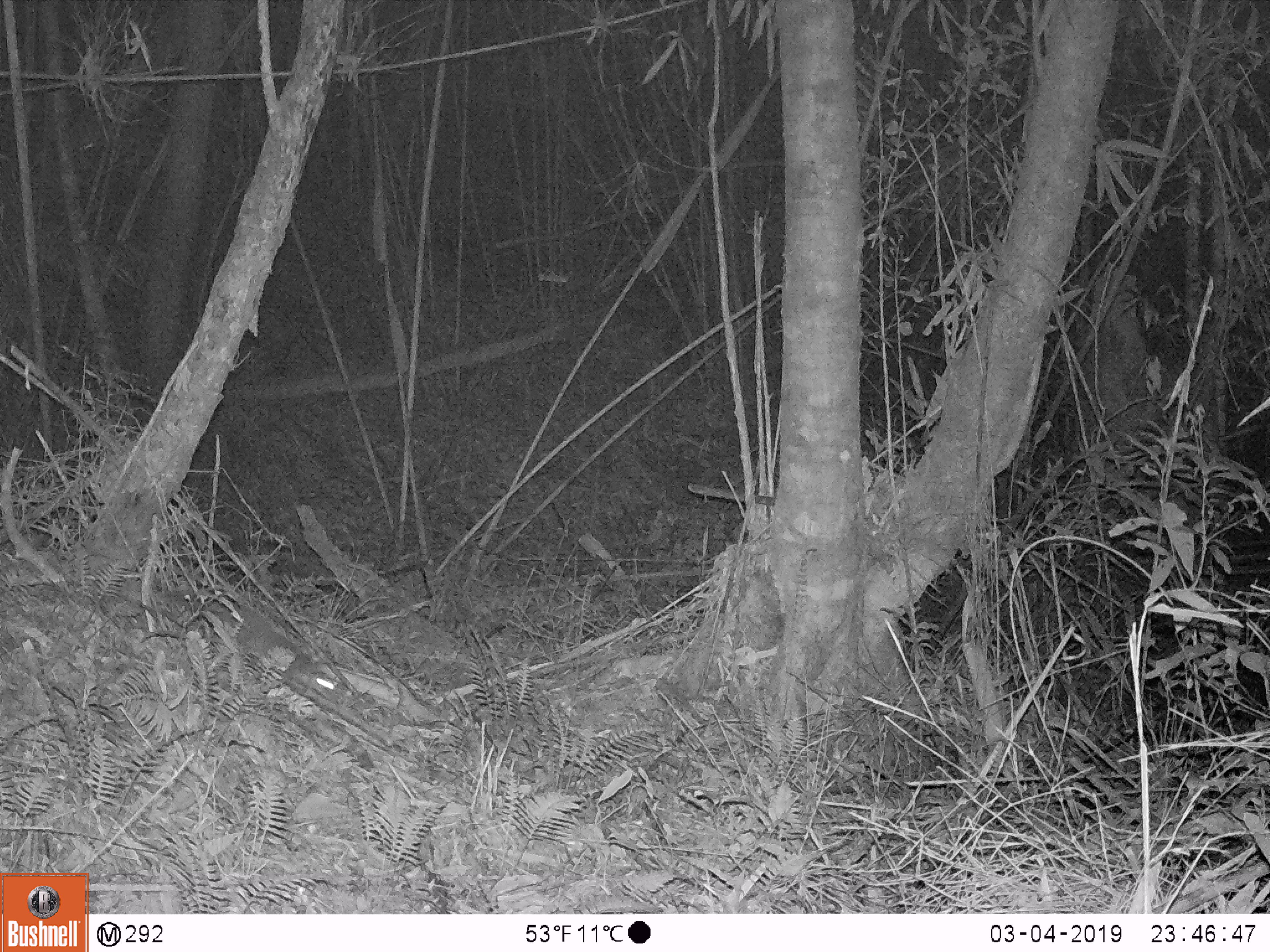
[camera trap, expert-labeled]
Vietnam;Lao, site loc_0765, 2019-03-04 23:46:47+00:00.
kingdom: Animalia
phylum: Chordata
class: Mammalia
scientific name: Mammalia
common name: mammal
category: unidentified small mammal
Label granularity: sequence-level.